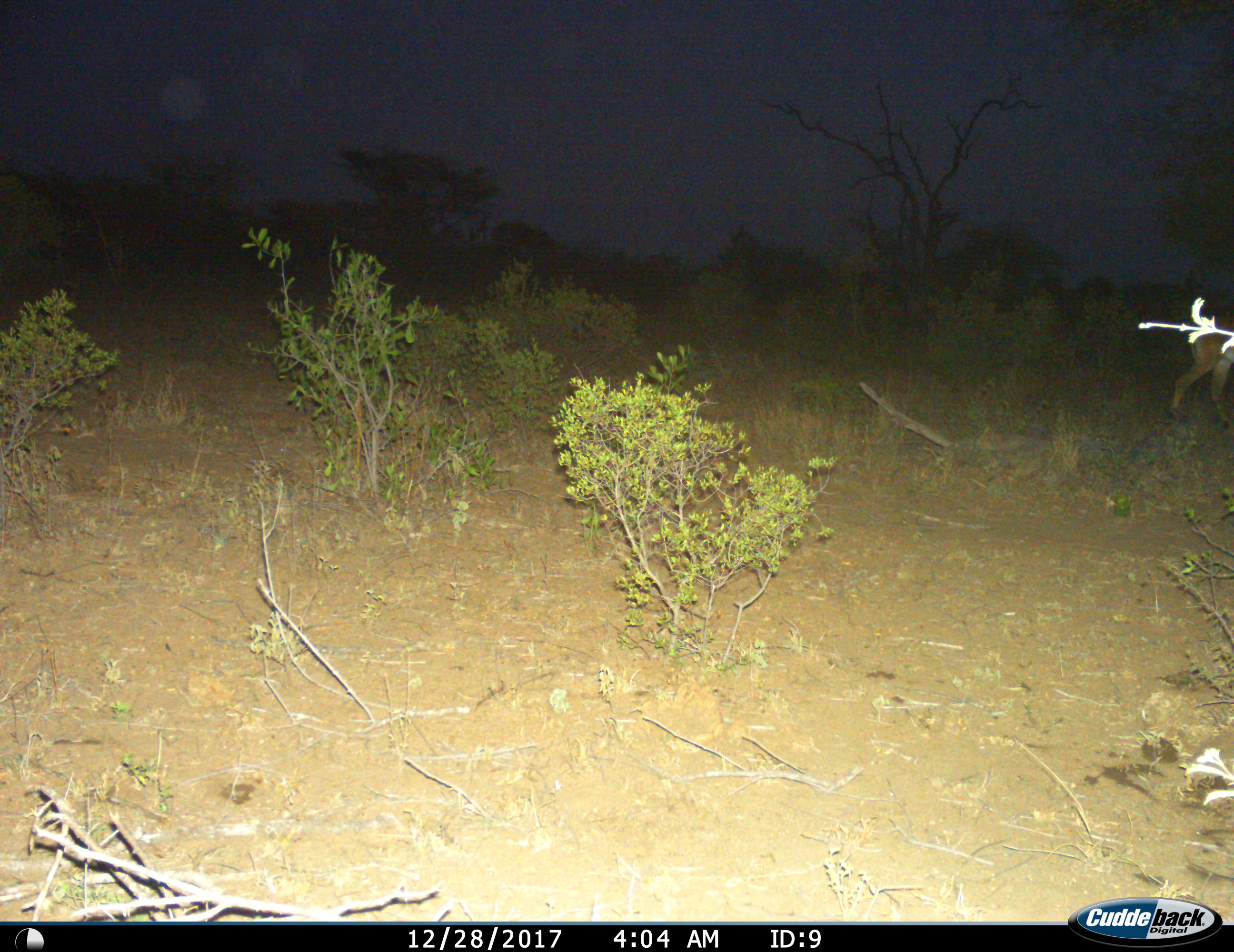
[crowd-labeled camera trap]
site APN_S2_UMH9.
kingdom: Animalia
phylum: Chordata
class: Mammalia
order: Artiodactyla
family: Bovidae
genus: Aepyceros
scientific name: Aepyceros melampus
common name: impala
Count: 1.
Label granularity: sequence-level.